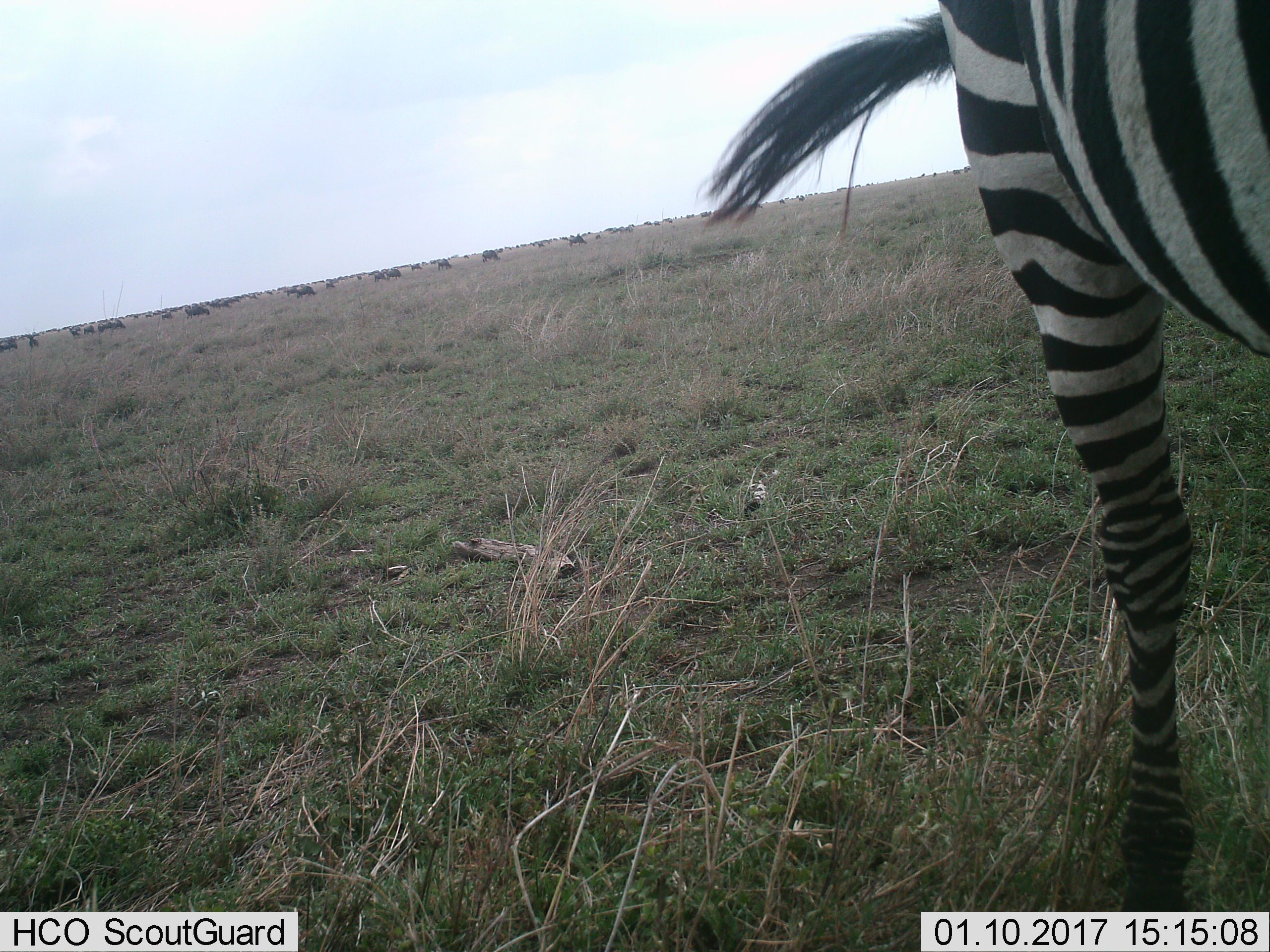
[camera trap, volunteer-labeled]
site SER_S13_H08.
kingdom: Animalia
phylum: Chordata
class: Mammalia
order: Artiodactyla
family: Bovidae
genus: Connochaetes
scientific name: Connochaetes taurinus taurinus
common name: blue wildebeest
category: wildebeestblue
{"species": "wildebeestblue (blue wildebeest) (Connochaetes taurinus taurinus)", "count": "51+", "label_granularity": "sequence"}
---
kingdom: Animalia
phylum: Chordata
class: Mammalia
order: Perissodactyla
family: Equidae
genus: Equus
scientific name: Equus quagga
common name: plains zebra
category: zebraplains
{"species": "zebraplains (plains zebra) (Equus quagga)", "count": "1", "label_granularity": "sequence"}